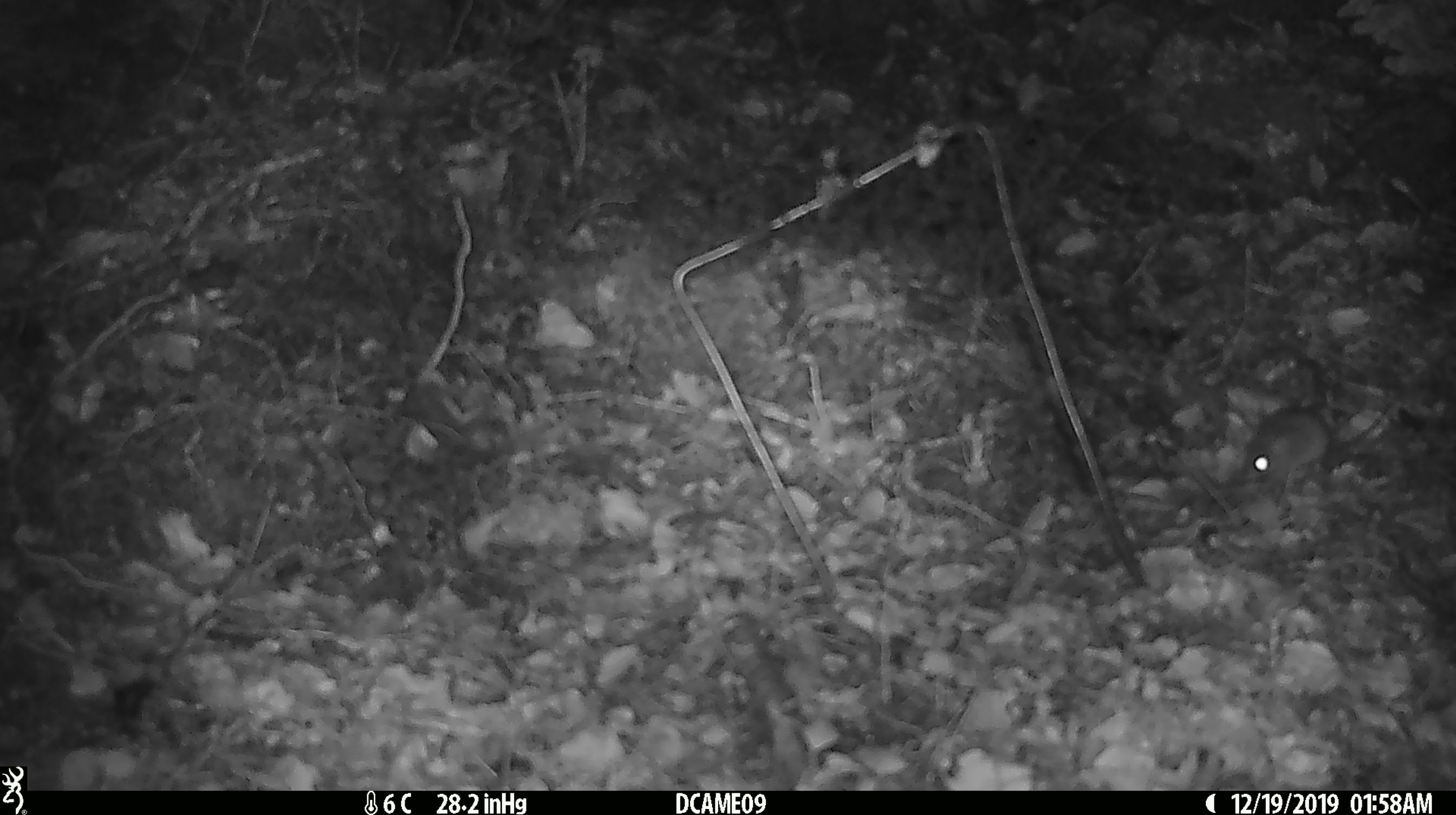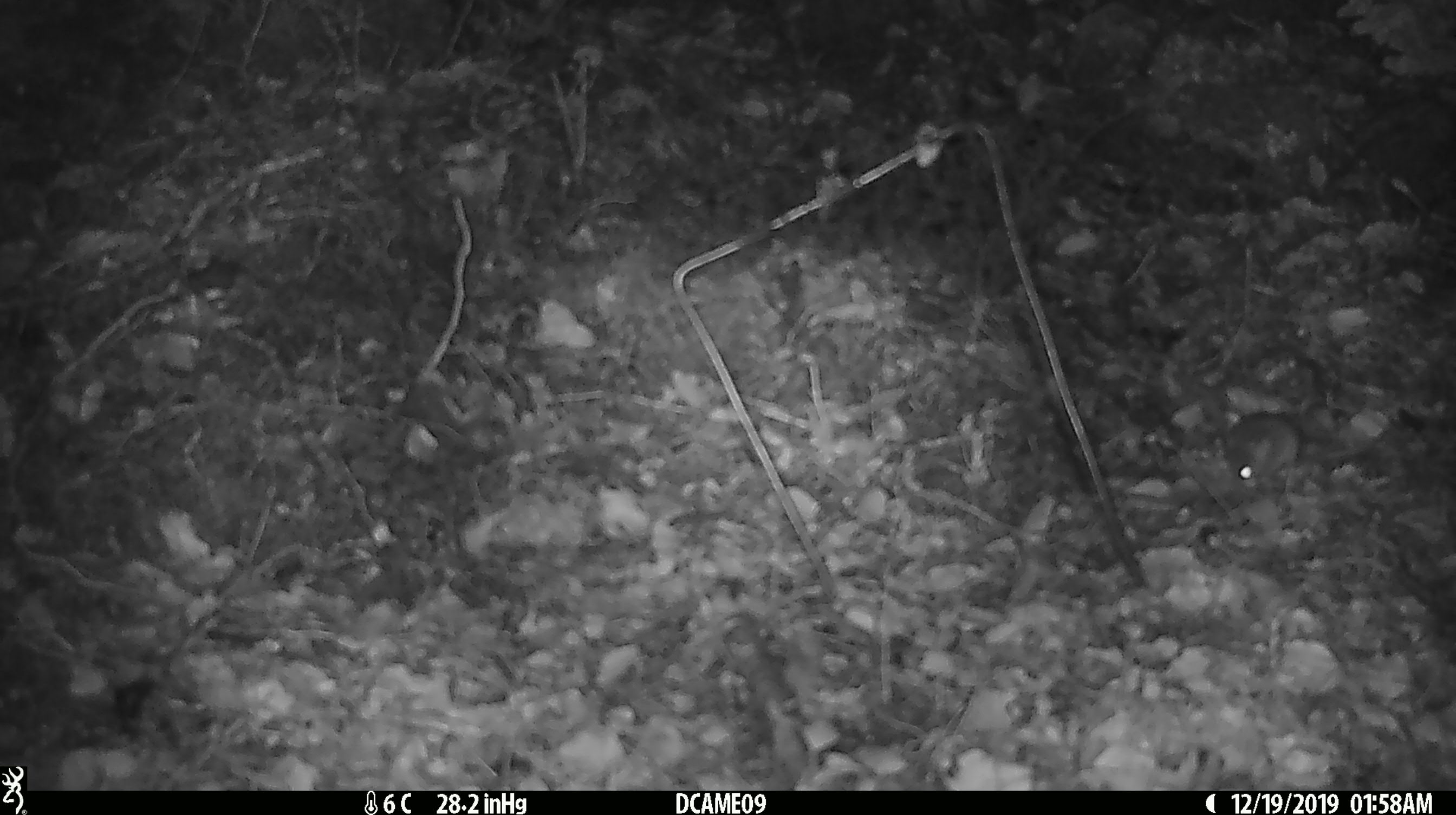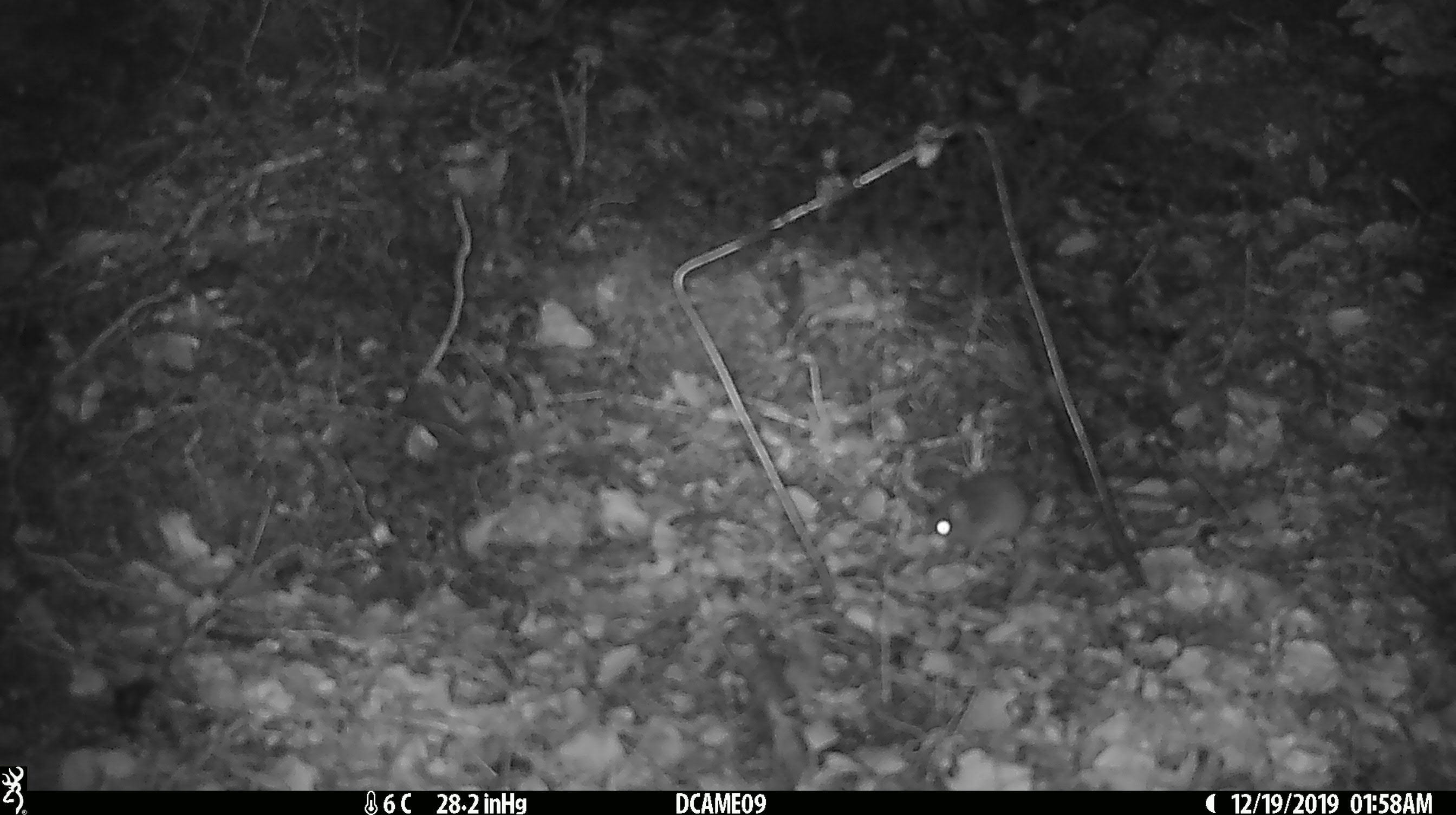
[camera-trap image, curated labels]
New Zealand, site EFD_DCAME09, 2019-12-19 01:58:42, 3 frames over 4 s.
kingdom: Animalia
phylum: Chordata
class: Mammalia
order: Rodentia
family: Muridae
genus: Mus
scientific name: Mus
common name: mouse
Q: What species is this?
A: Mouse (Mus).